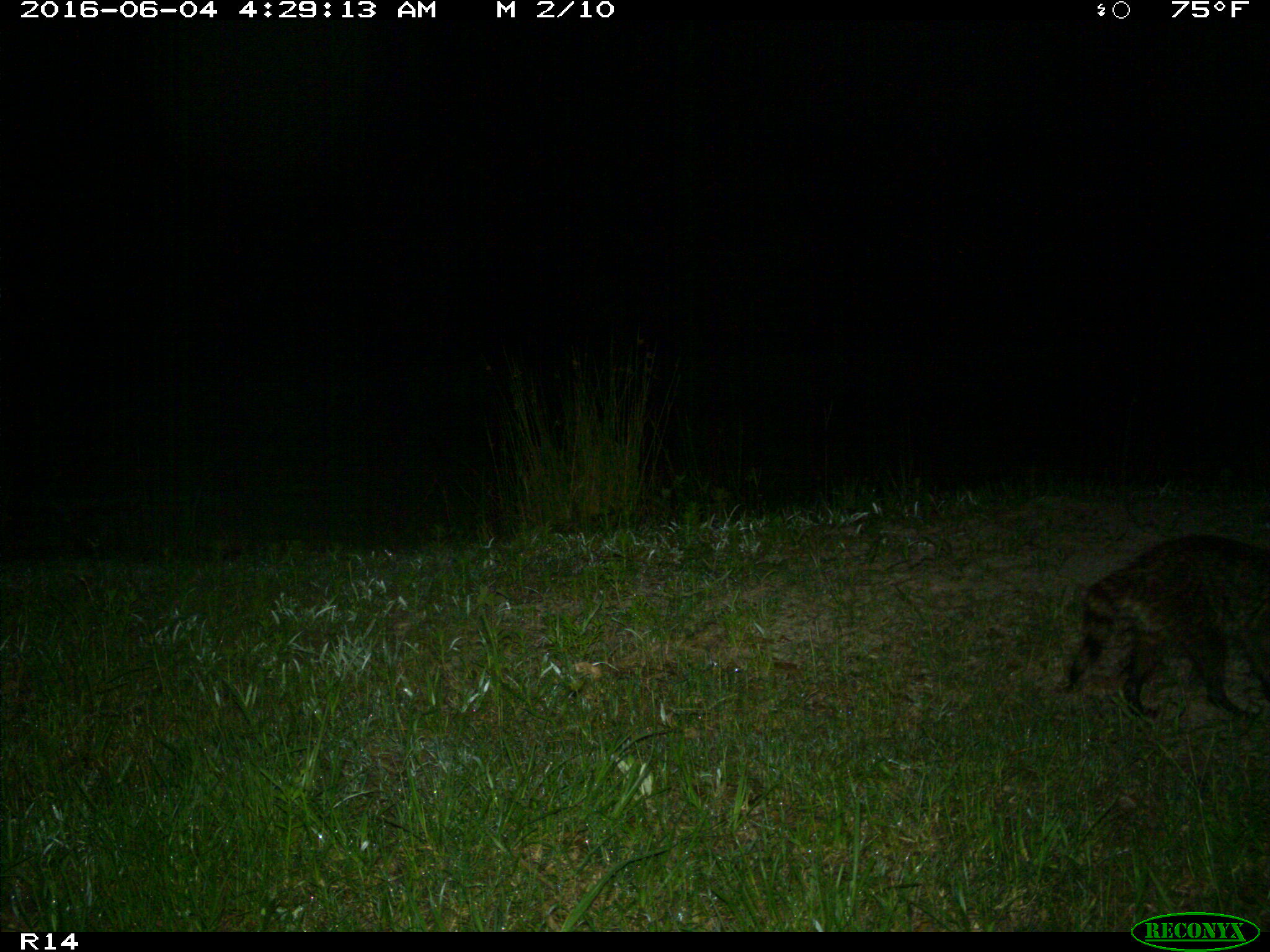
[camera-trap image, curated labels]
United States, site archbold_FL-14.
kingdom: Animalia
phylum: Chordata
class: Mammalia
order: Carnivora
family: Procyonidae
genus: Procyon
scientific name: Procyon lotor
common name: common raccoon